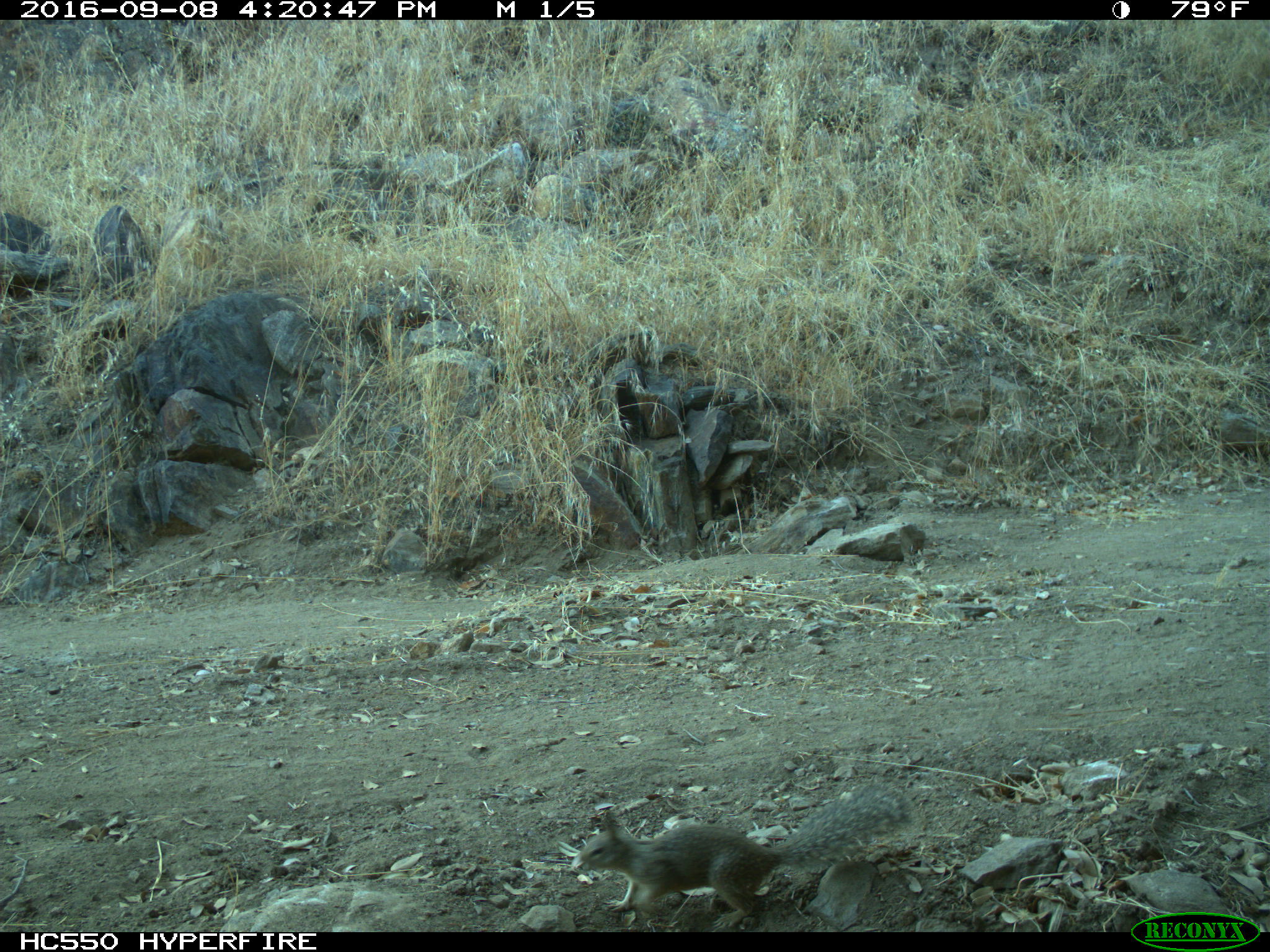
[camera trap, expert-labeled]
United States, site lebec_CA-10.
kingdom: Animalia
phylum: Chordata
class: Mammalia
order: Rodentia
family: Sciuridae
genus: Otospermophilus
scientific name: Otospermophilus beecheyi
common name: california ground squirrel